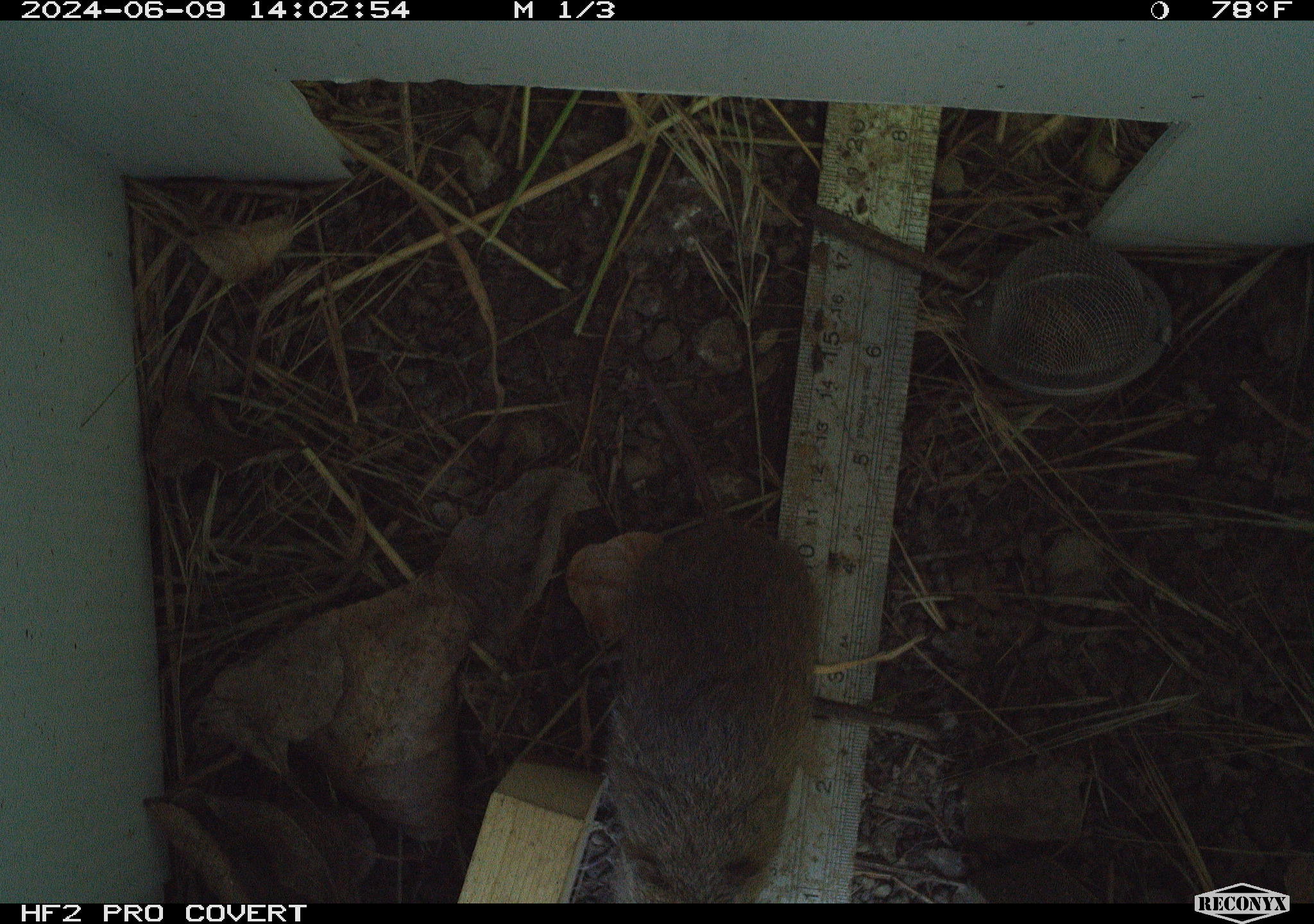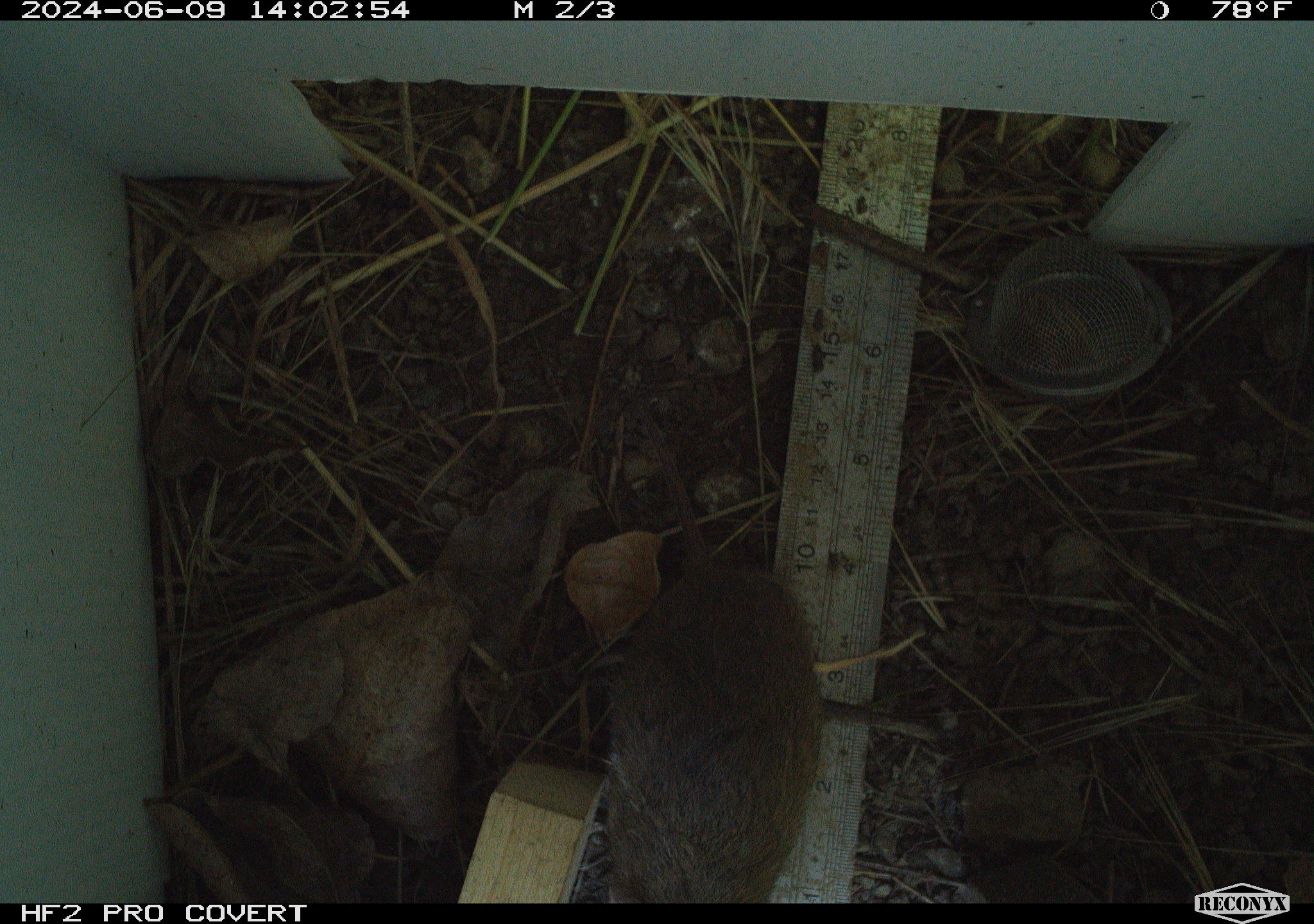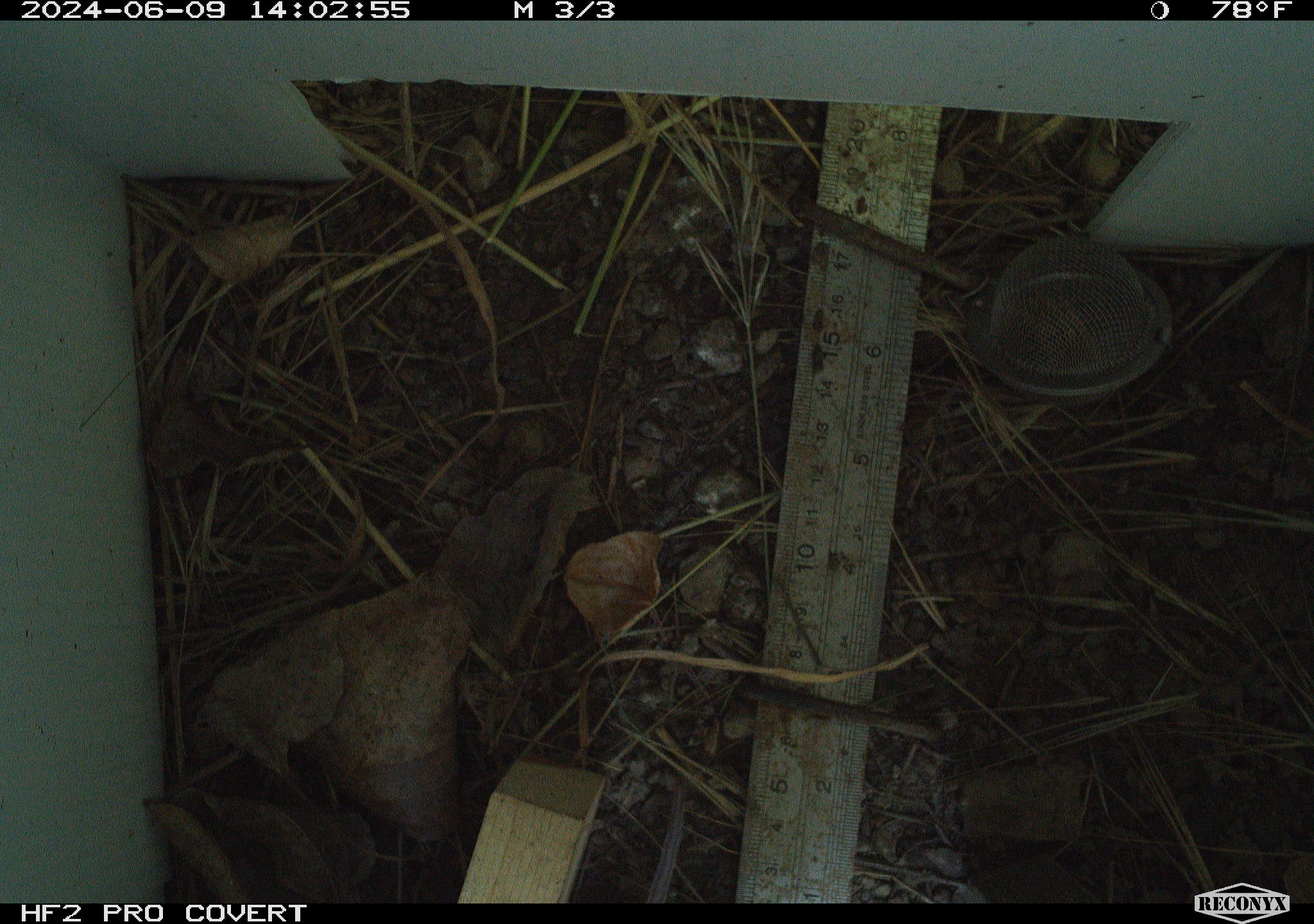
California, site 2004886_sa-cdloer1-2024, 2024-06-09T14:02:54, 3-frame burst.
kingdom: Animalia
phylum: Chordata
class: Mammalia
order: Rodentia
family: Cricetidae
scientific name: Arvicolinae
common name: voles, lemmings, and muskrats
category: arvicolinae subfamily